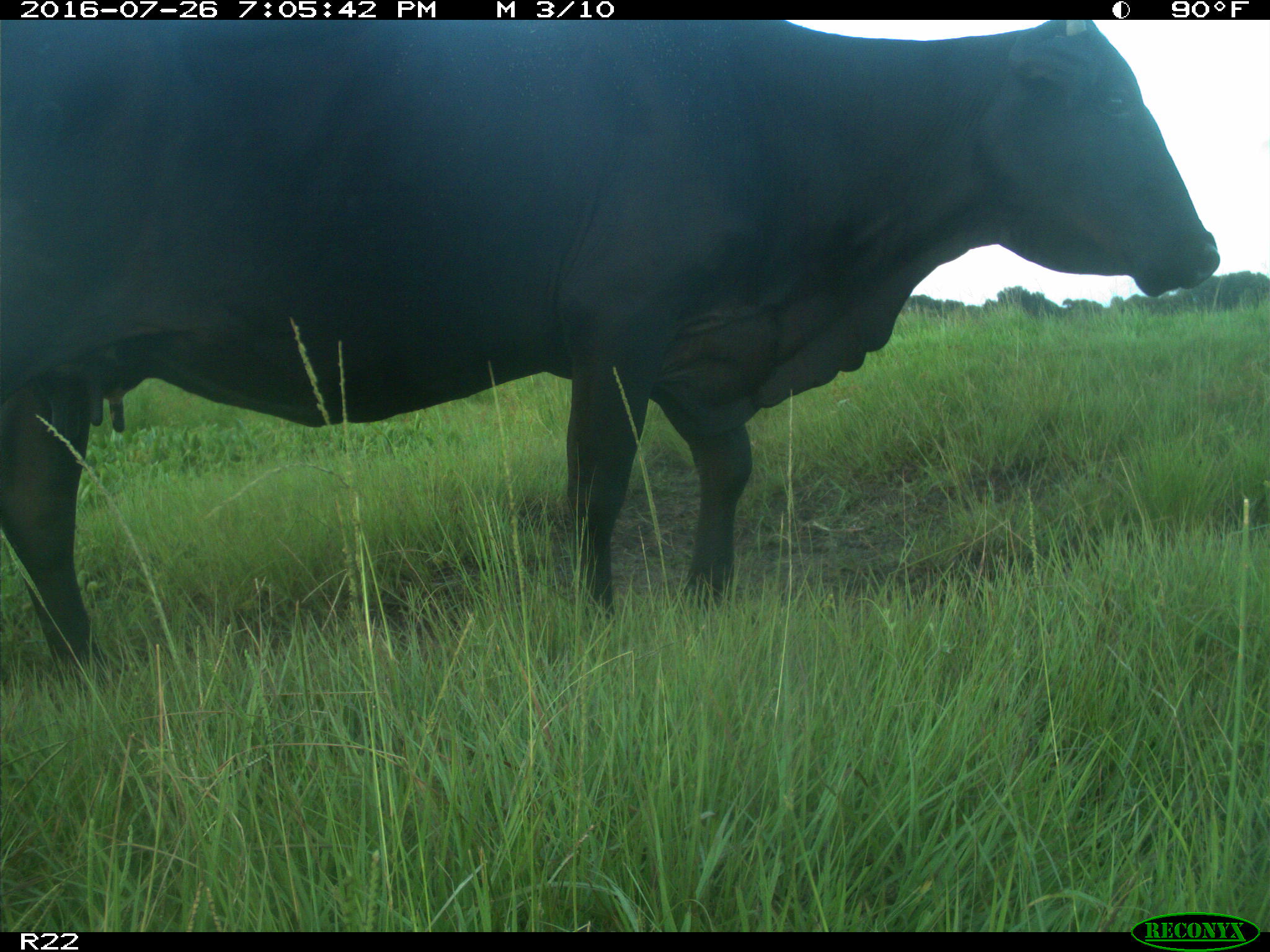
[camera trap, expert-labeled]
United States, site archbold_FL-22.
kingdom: Animalia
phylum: Chordata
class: Mammalia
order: Artiodactyla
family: Bovidae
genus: Bos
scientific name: Bos taurus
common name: domestic cow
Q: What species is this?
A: Bos taurus (domestic cow).